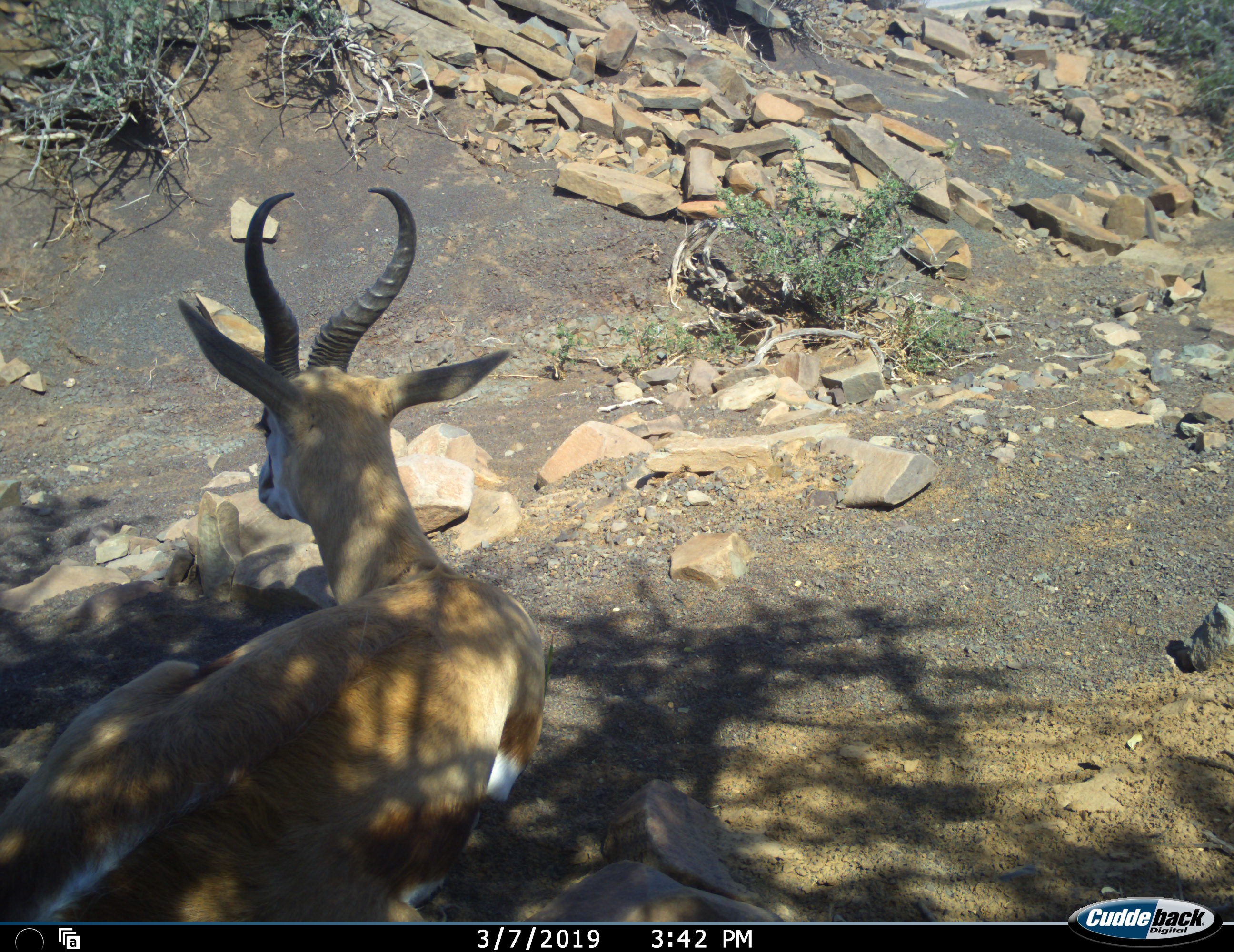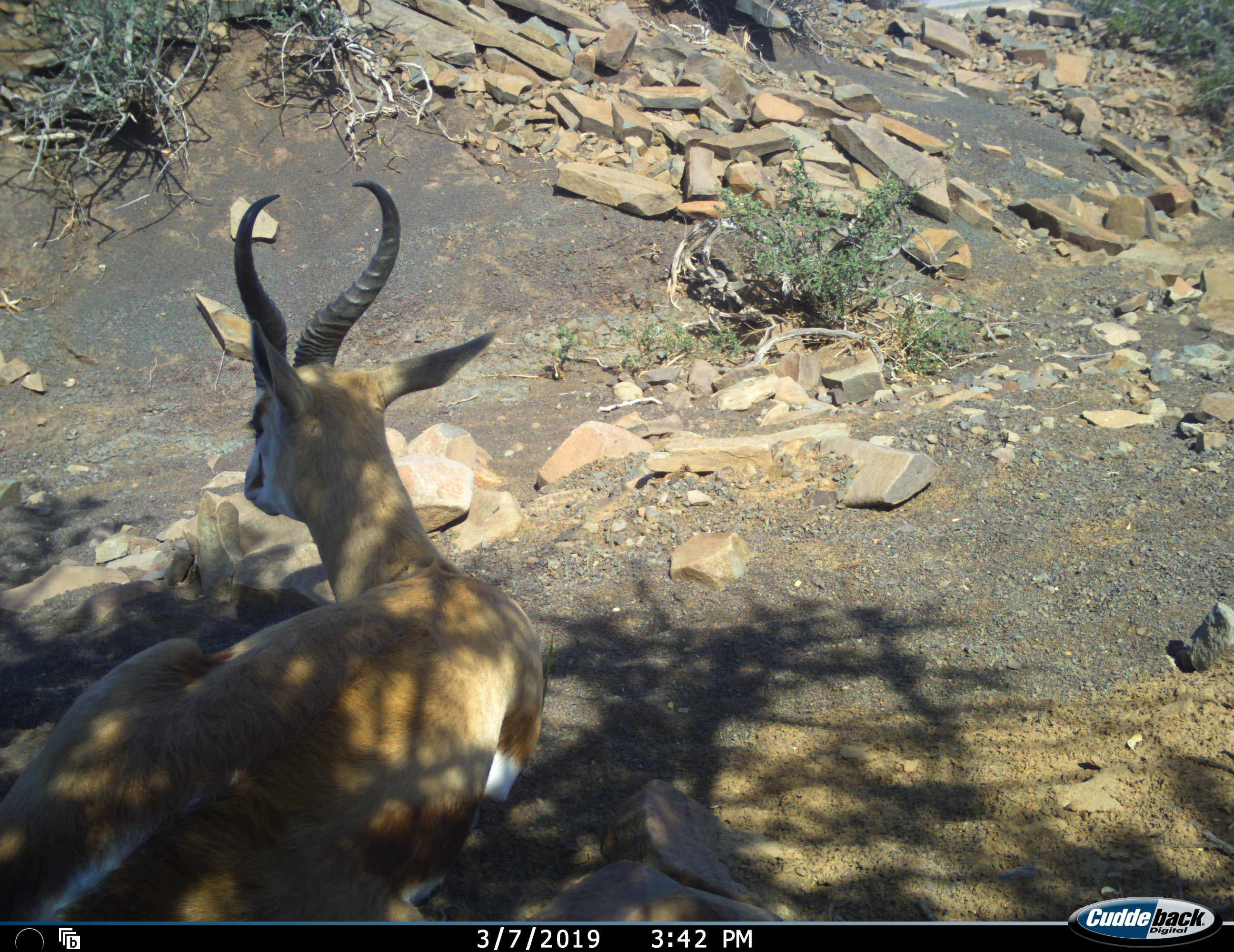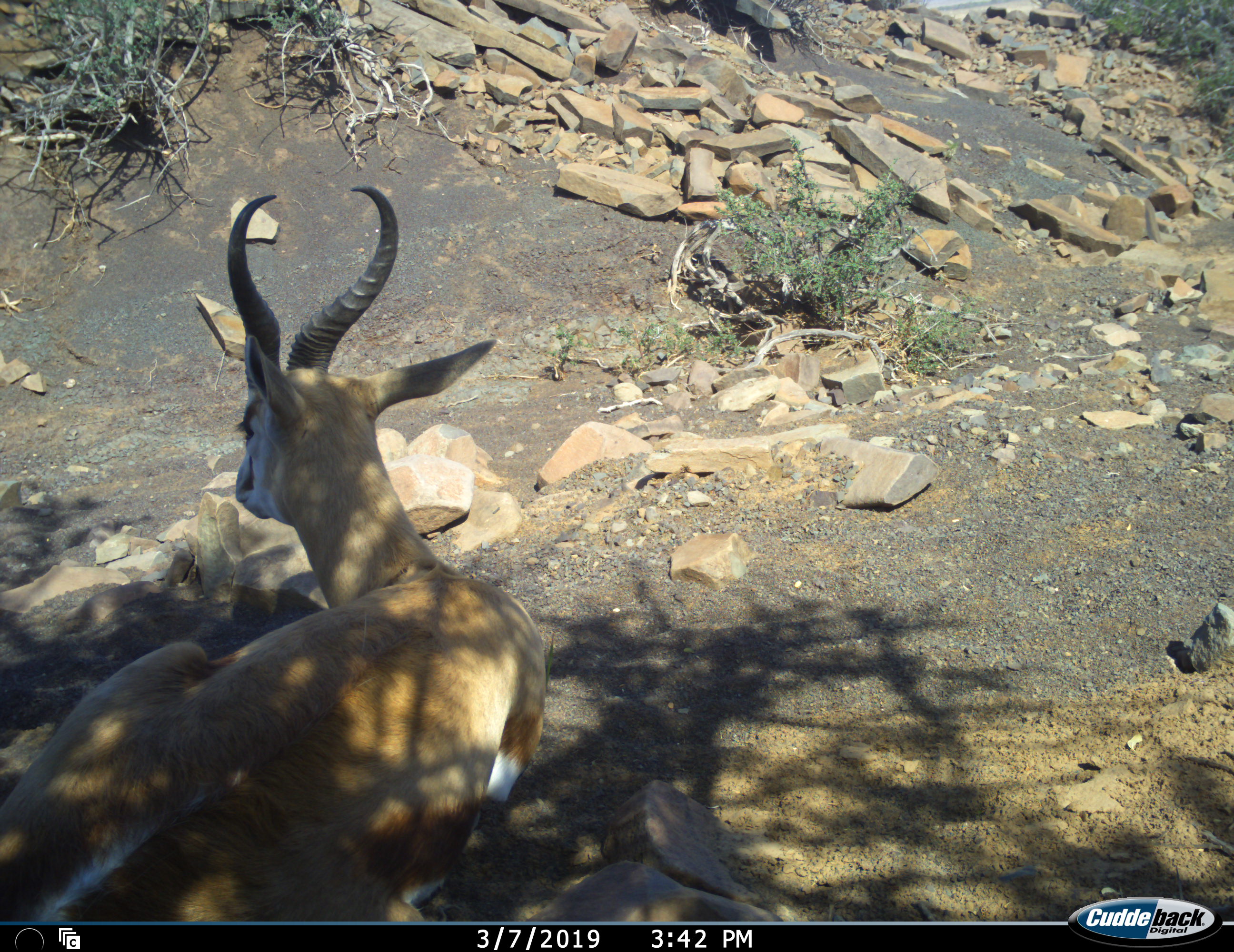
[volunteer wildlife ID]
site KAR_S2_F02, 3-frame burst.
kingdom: Animalia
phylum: Chordata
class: Mammalia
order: Artiodactyla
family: Bovidae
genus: Antidorcas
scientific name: Antidorcas marsupialis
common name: springbok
Springbok (Antidorcas marsupialis), count 1. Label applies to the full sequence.